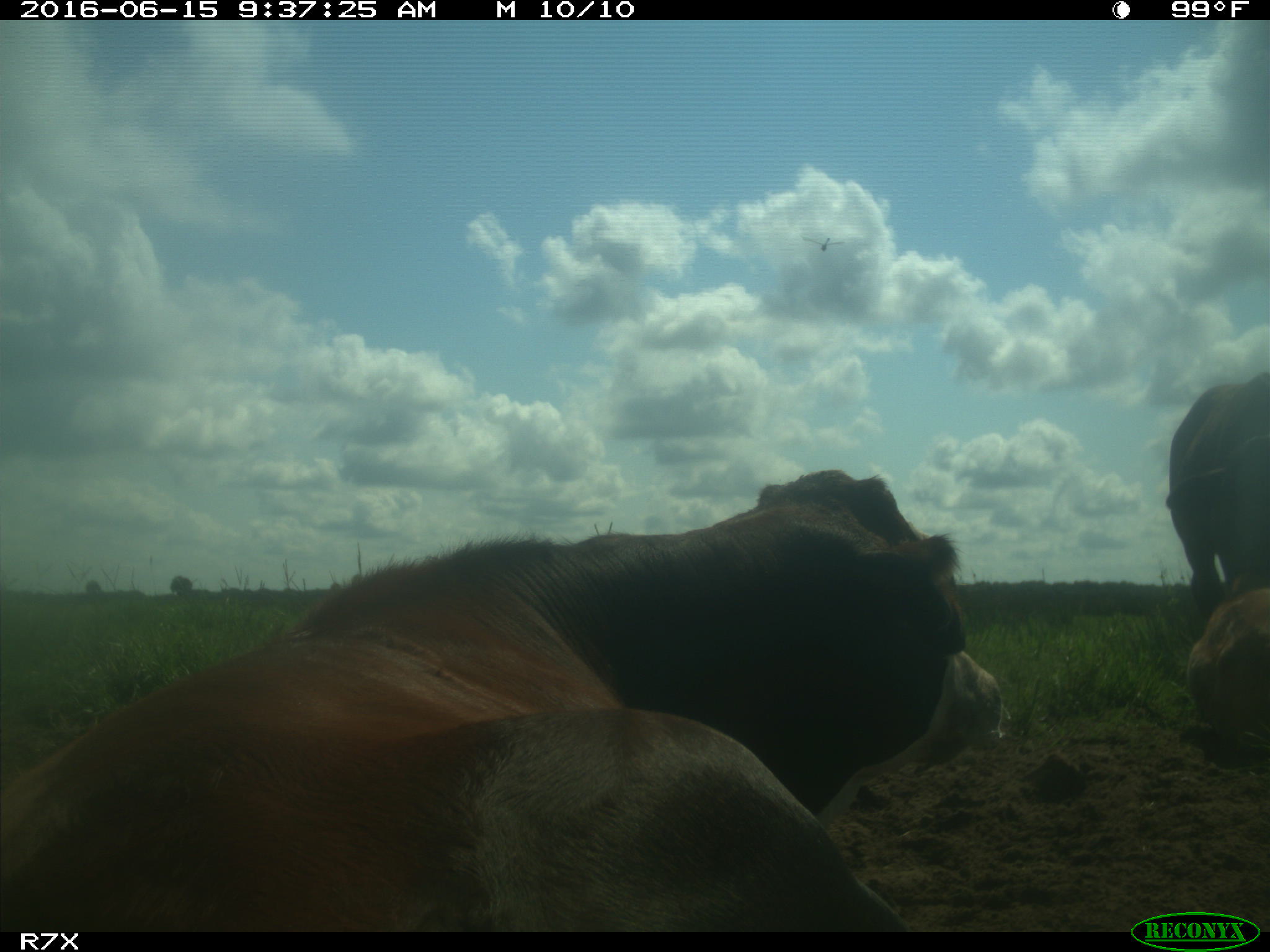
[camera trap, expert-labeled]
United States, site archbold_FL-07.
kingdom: Animalia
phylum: Chordata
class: Mammalia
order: Artiodactyla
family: Bovidae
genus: Bos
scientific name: Bos taurus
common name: domestic cow